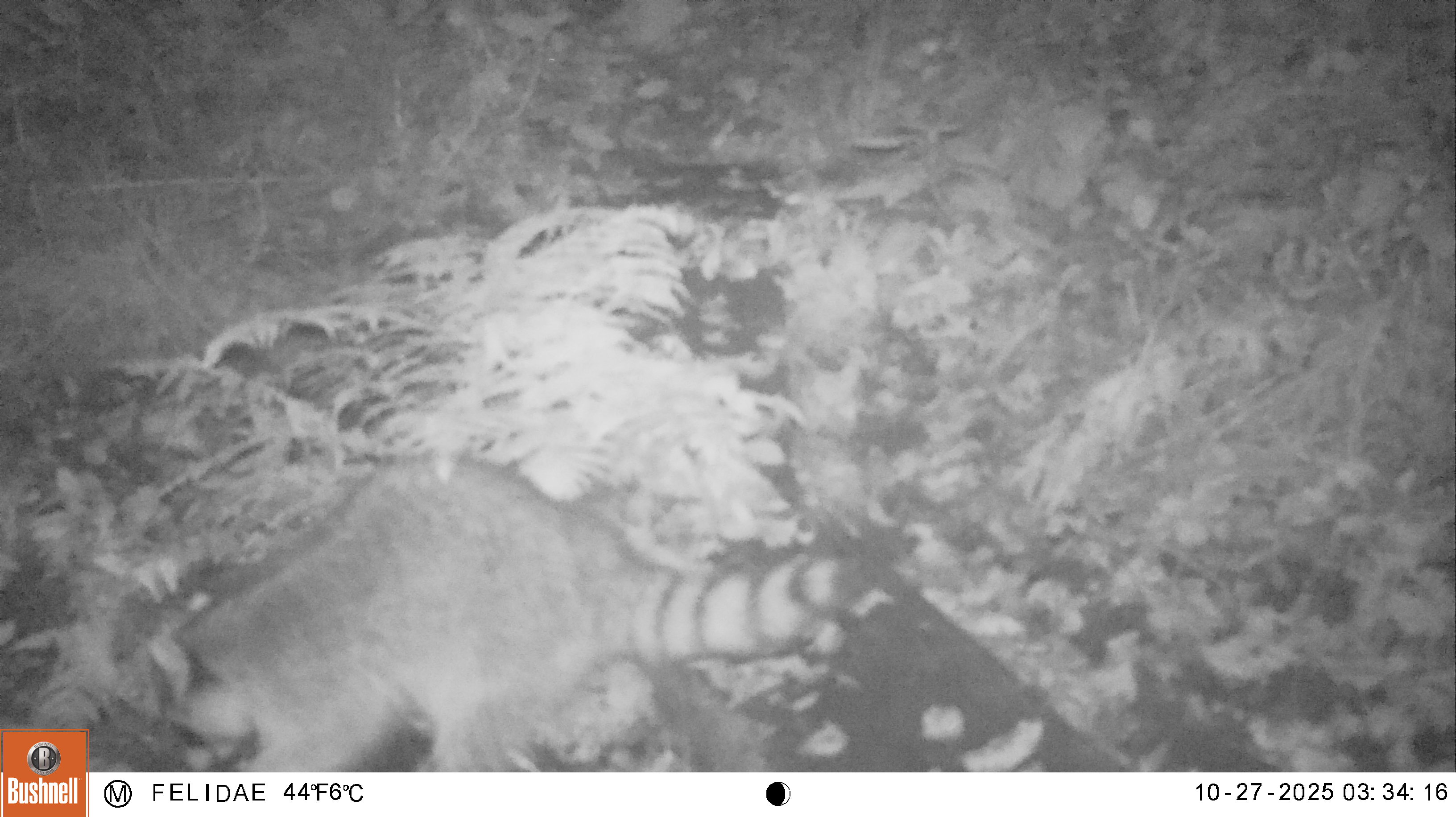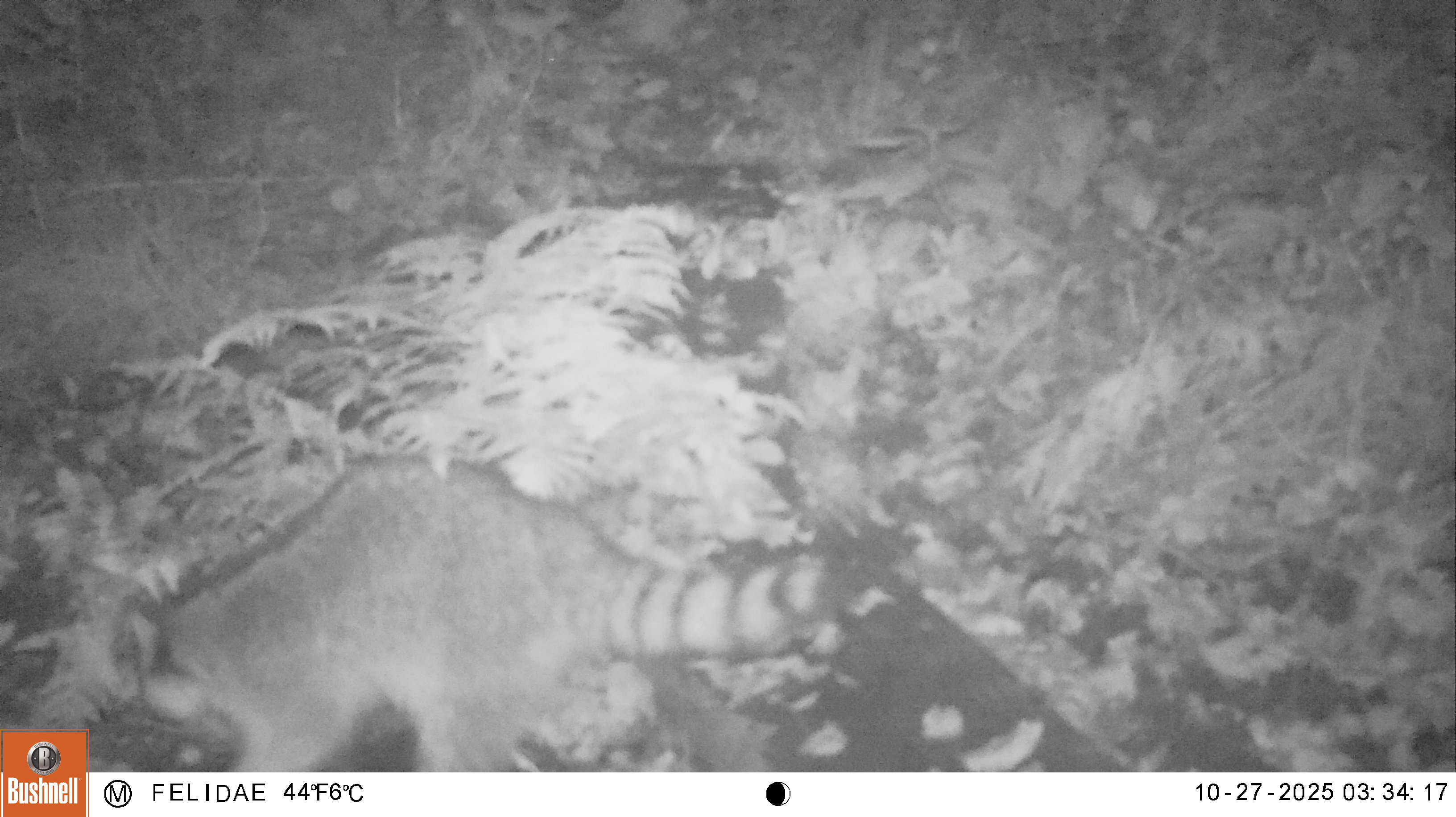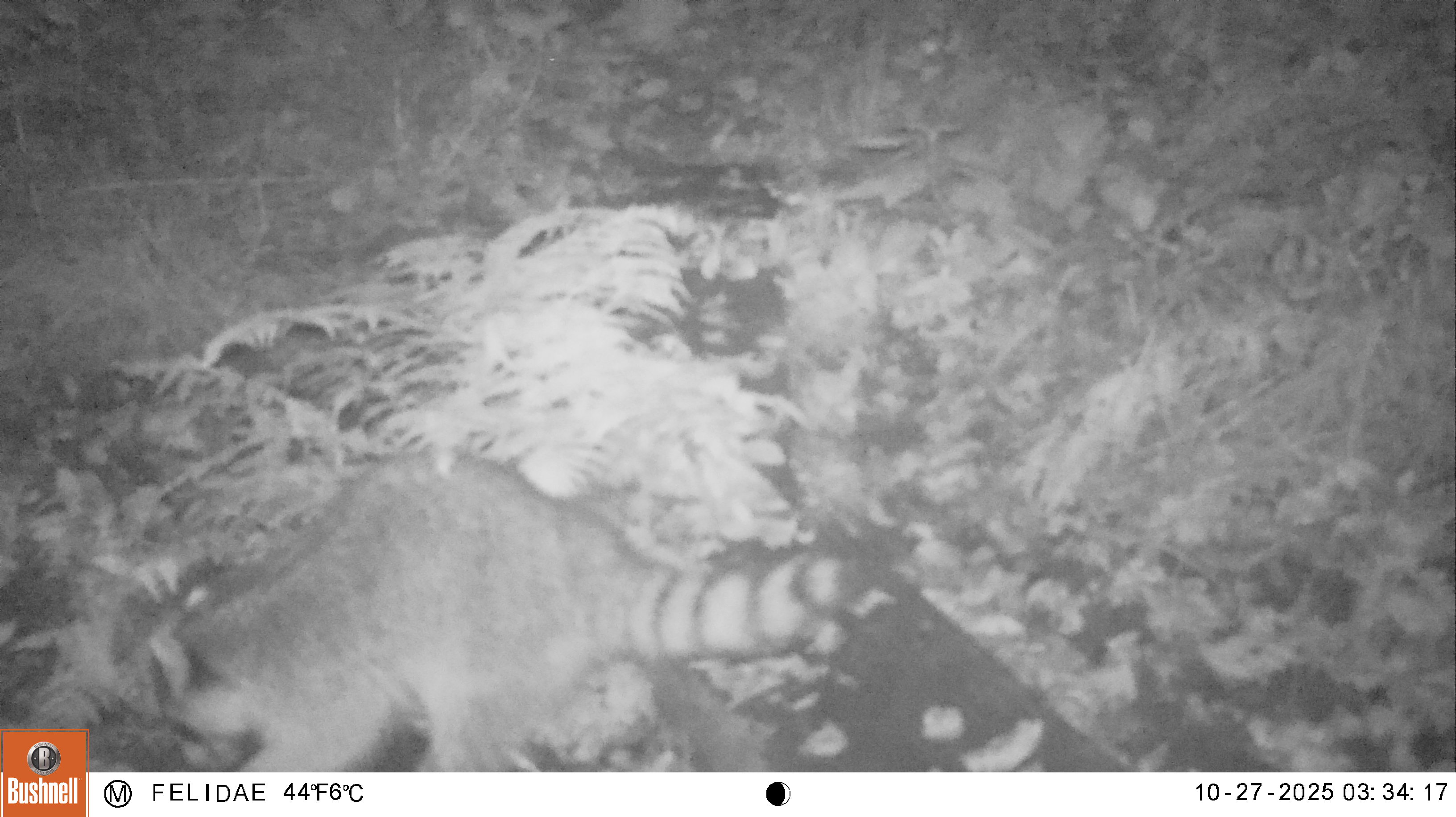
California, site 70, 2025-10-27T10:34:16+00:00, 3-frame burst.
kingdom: Animalia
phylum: Chordata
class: Mammalia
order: Carnivora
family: Procyonidae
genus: Procyon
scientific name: Procyon lotor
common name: raccoon